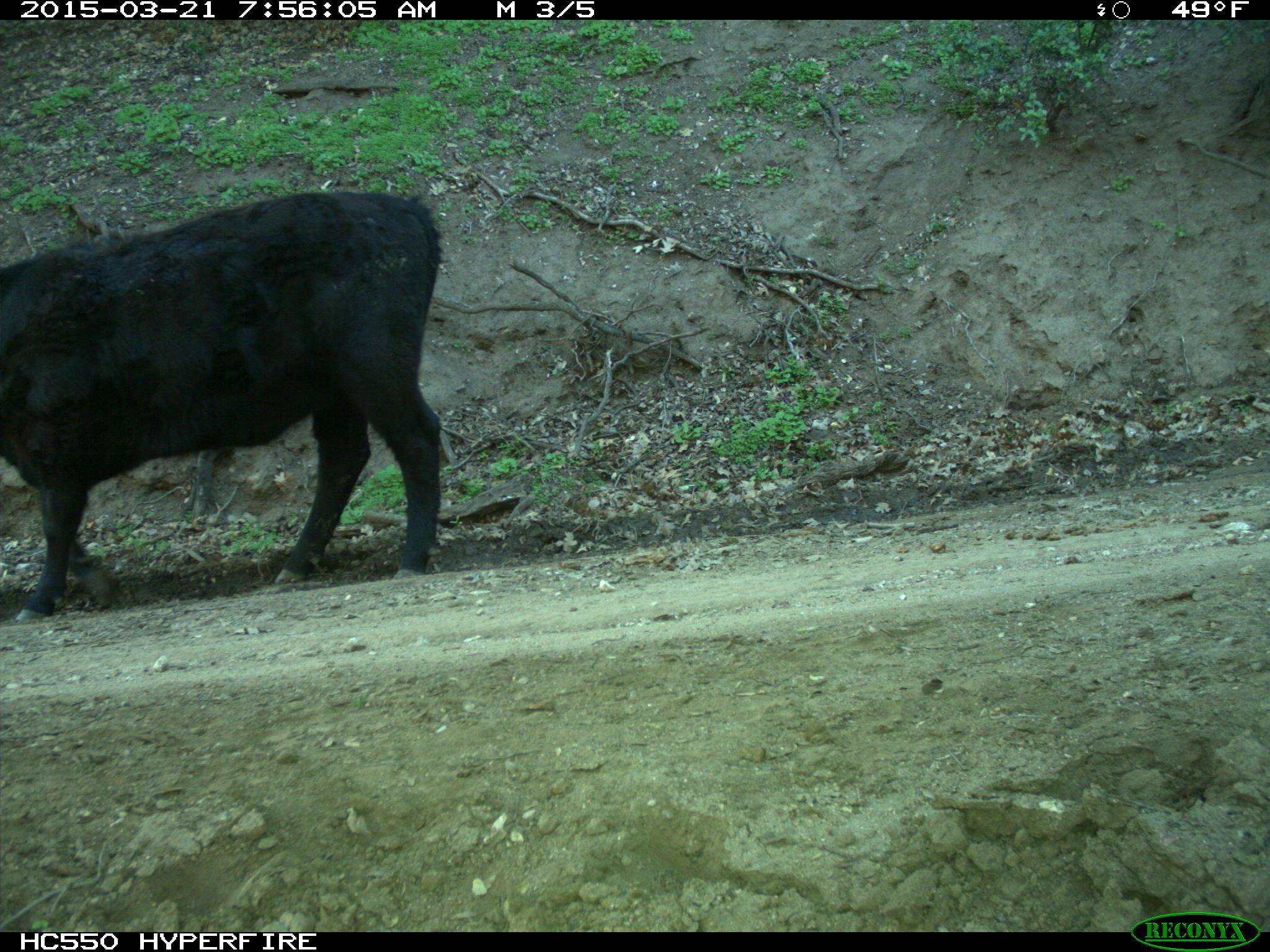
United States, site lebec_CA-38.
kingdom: Animalia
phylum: Chordata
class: Mammalia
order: Artiodactyla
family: Bovidae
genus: Bos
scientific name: Bos taurus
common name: domestic cow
Bos taurus (domestic cow).